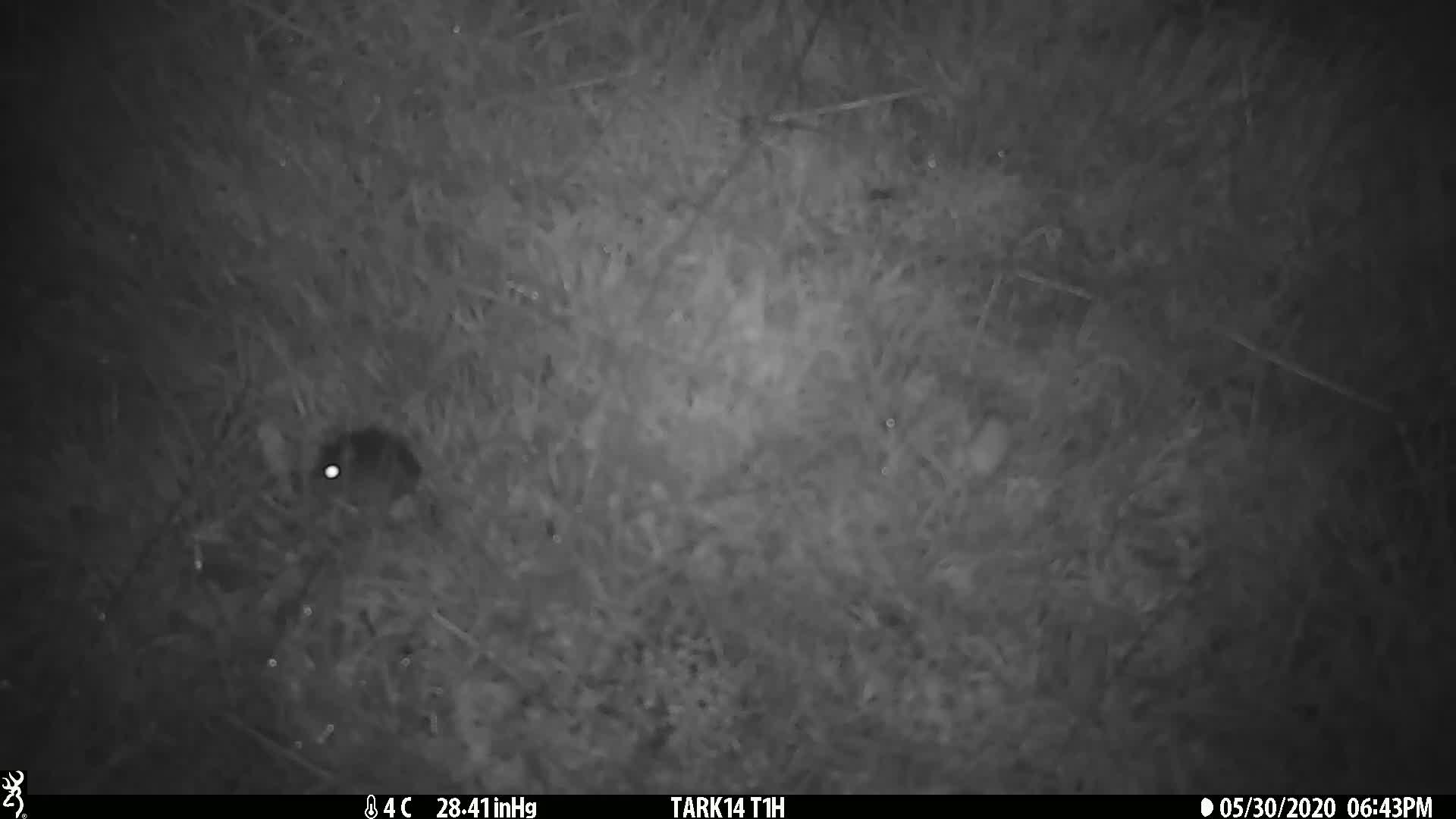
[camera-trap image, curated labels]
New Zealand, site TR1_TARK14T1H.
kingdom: Animalia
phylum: Chordata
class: Mammalia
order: Rodentia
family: Muridae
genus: Mus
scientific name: Mus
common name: mouse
Mouse (Mus).